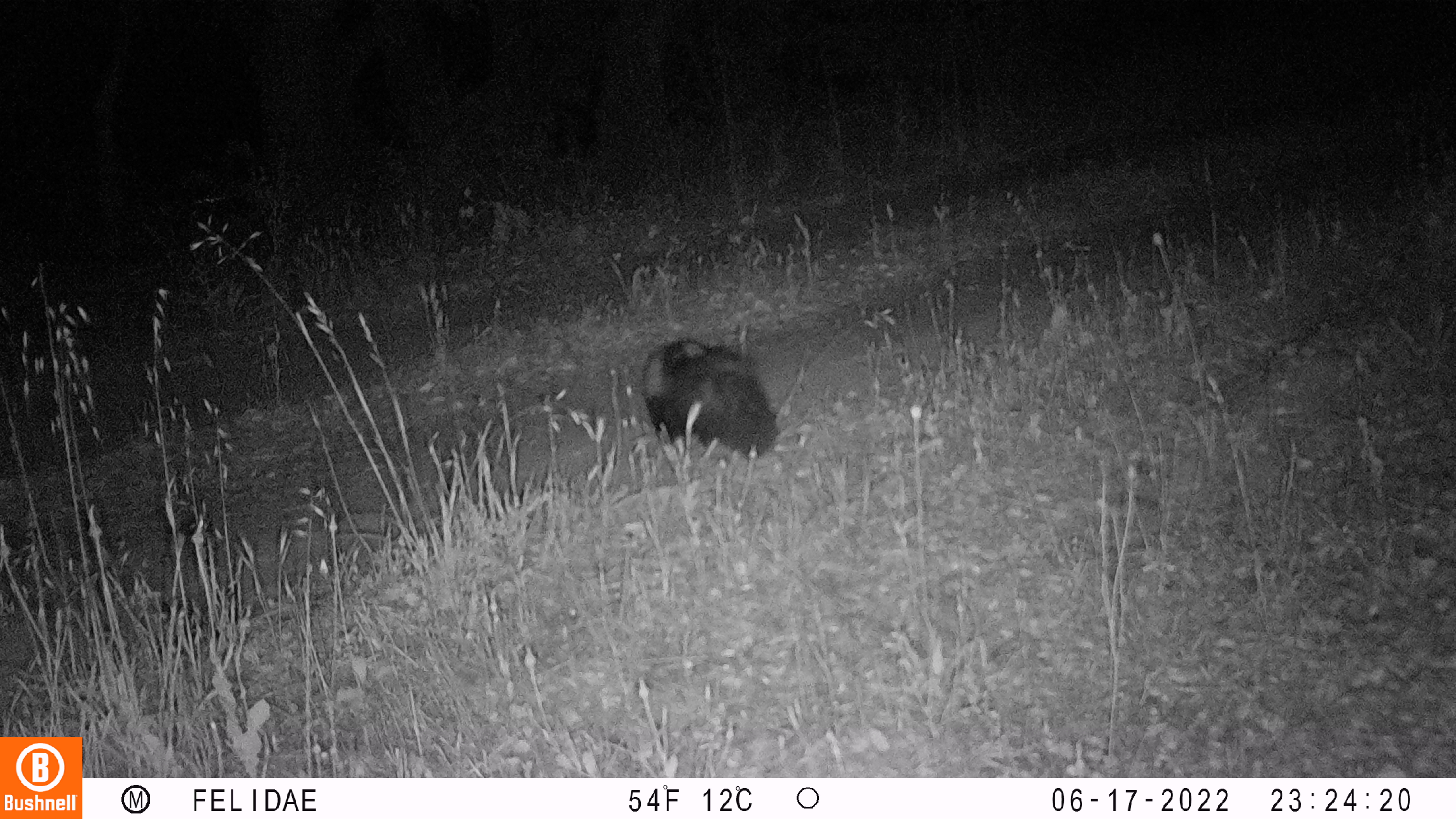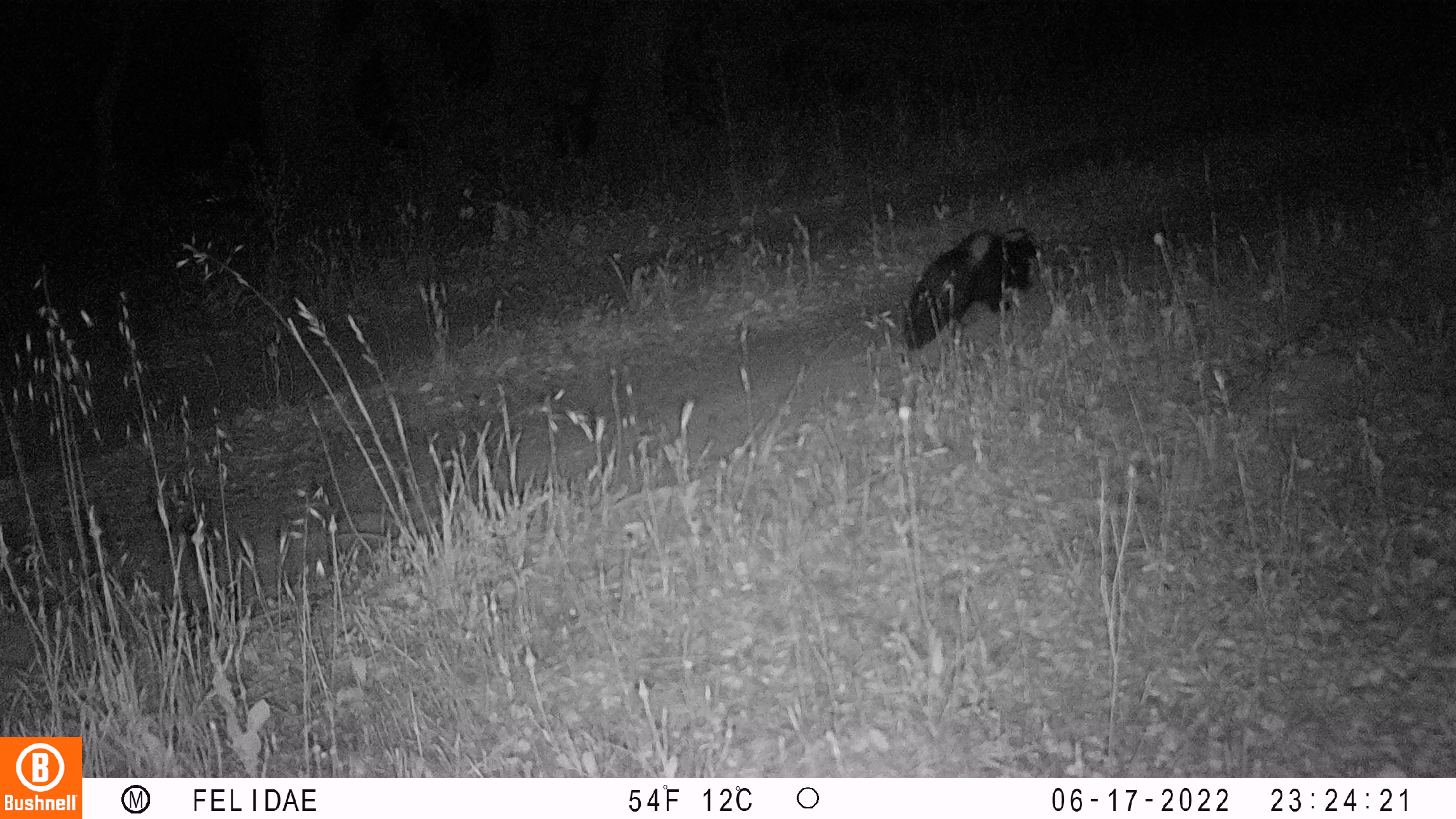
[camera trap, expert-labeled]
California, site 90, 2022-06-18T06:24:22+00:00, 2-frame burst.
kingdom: Animalia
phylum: Chordata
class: Mammalia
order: Carnivora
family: Mephitidae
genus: Mephitis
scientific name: Mephitis mephitis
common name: striped skunk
Striped skunk (Mephitis mephitis).